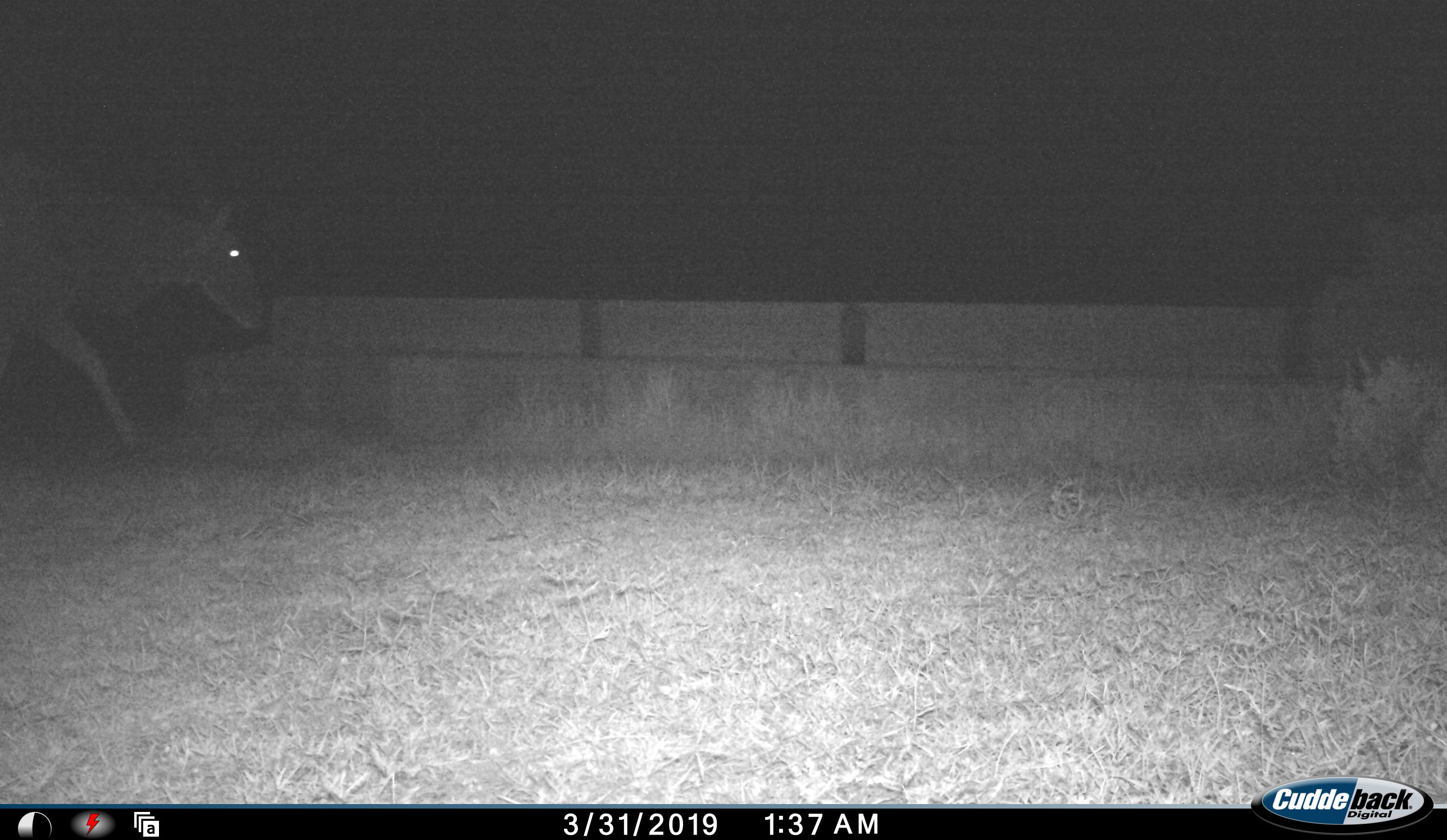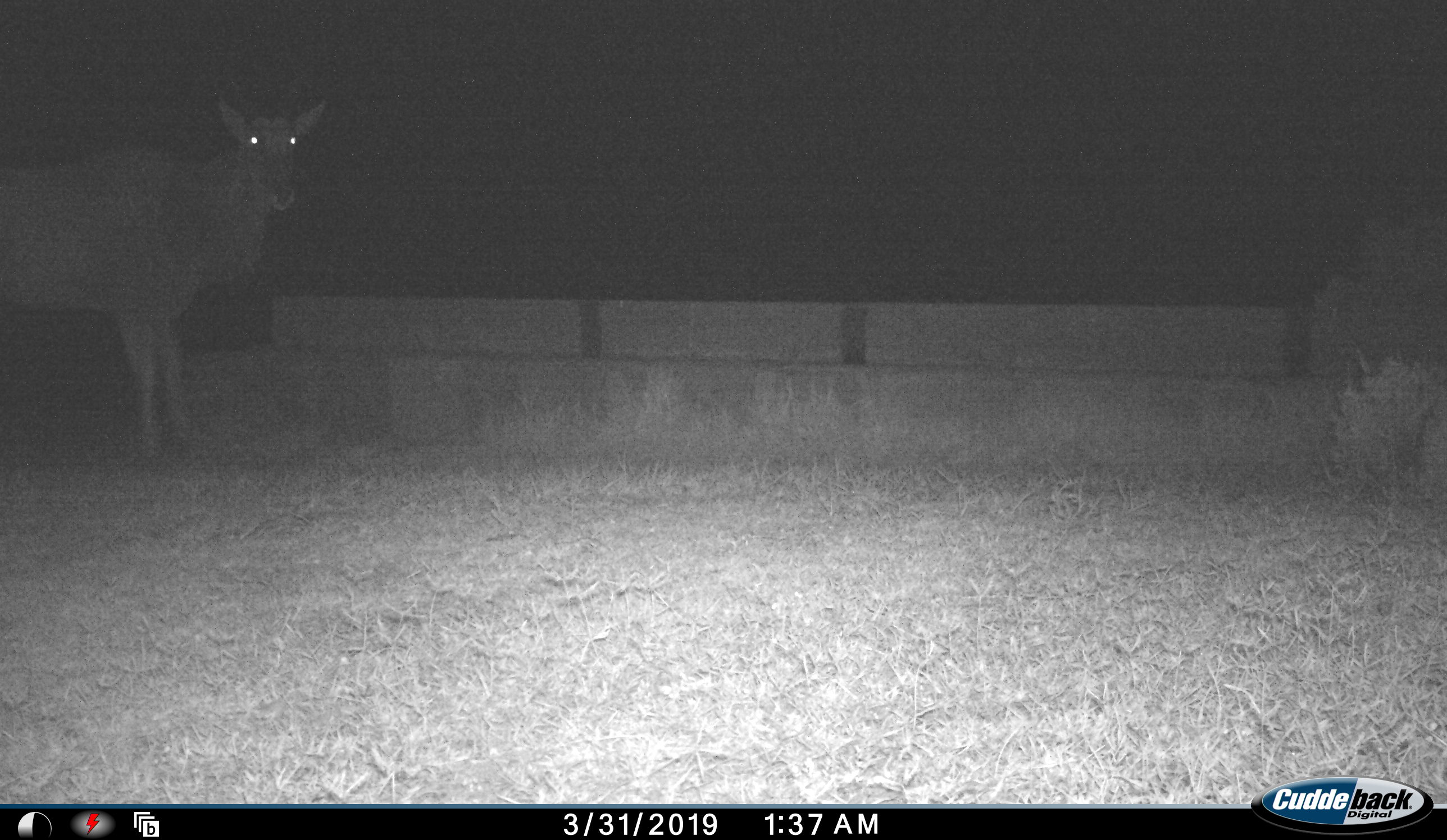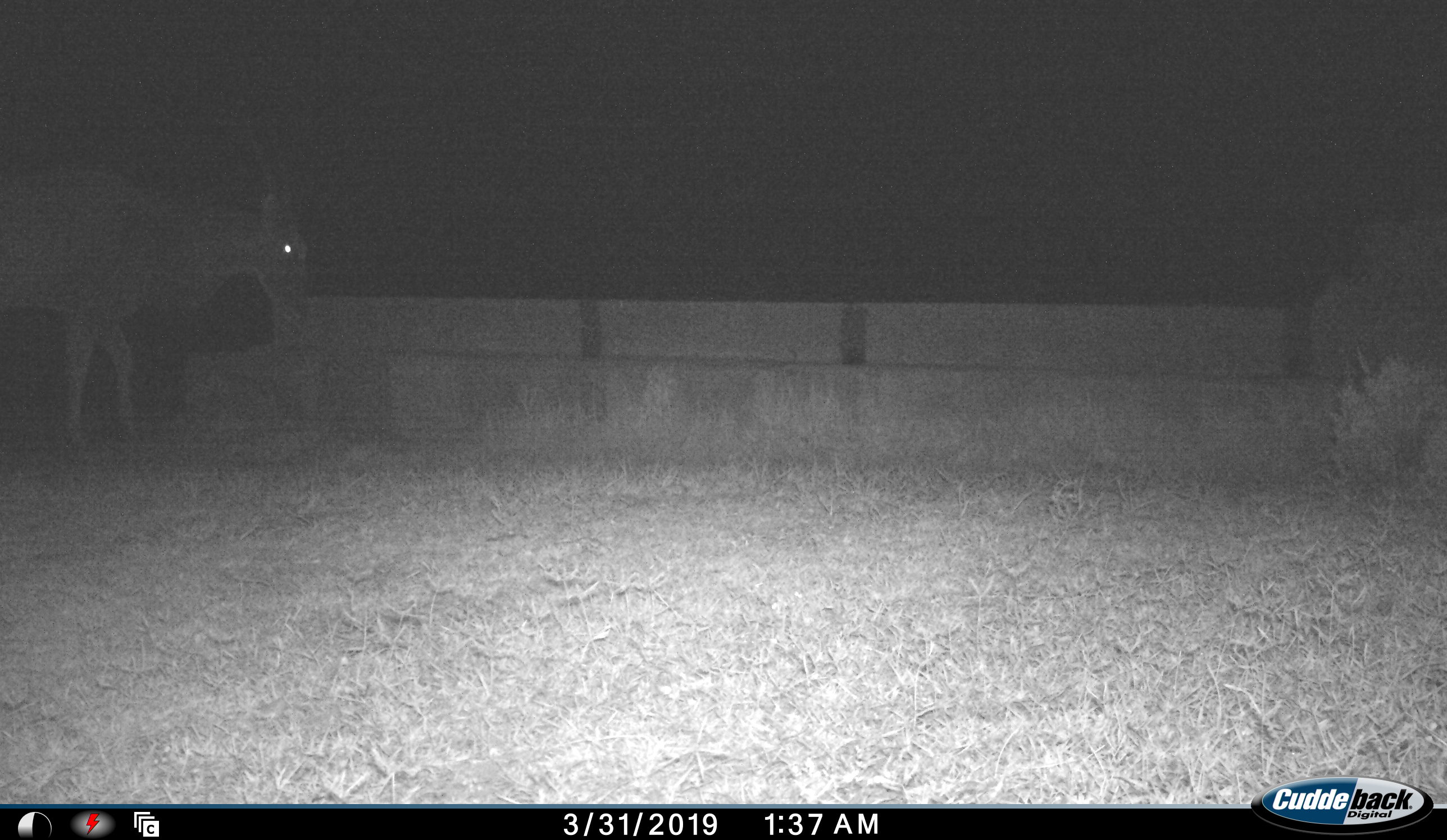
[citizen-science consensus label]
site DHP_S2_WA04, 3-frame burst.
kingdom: Animalia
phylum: Chordata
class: Mammalia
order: Artiodactyla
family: Bovidae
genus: Tragelaphus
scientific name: Tragelaphus oryx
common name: eland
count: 1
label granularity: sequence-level